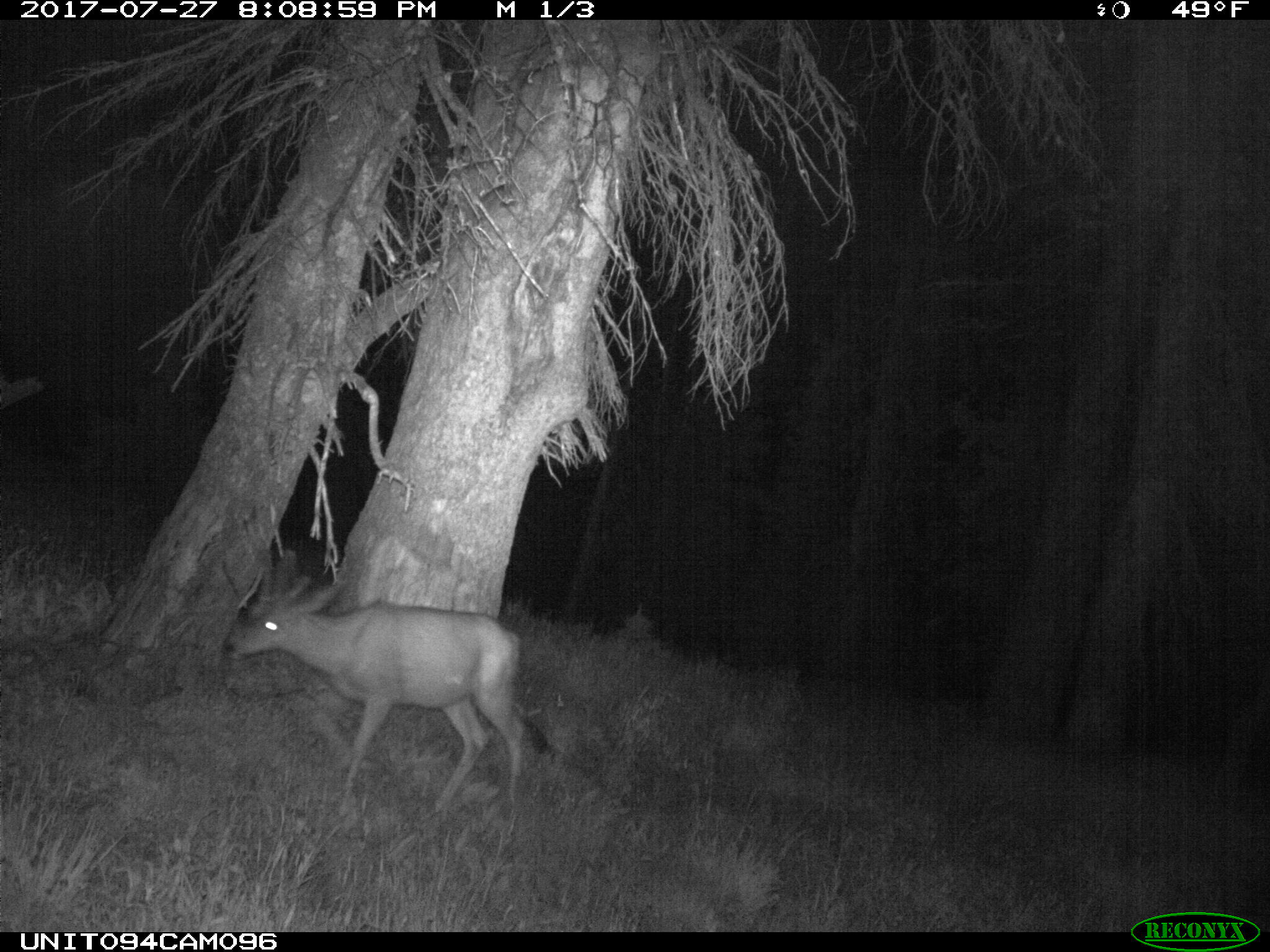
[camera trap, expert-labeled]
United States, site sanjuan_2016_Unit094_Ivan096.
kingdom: Animalia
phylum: Chordata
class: Mammalia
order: Artiodactyla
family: Cervidae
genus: Odocoileus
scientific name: Odocoileus hemionus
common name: mule deer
Odocoileus hemionus (mule deer).